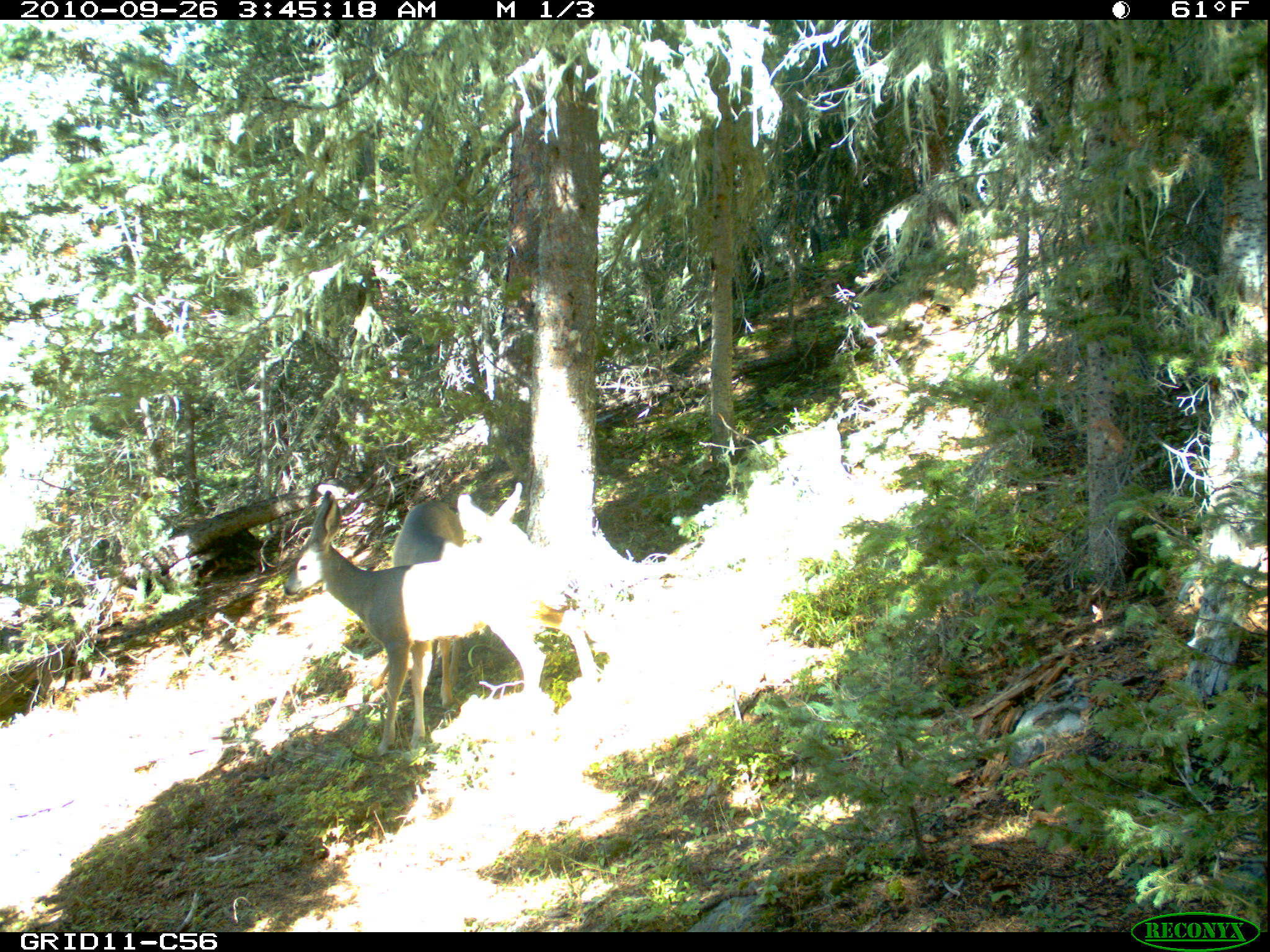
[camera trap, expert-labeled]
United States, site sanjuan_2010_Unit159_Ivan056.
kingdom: Animalia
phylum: Chordata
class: Mammalia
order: Artiodactyla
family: Cervidae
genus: Odocoileus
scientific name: Odocoileus hemionus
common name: mule deer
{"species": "Odocoileus hemionus (mule deer)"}